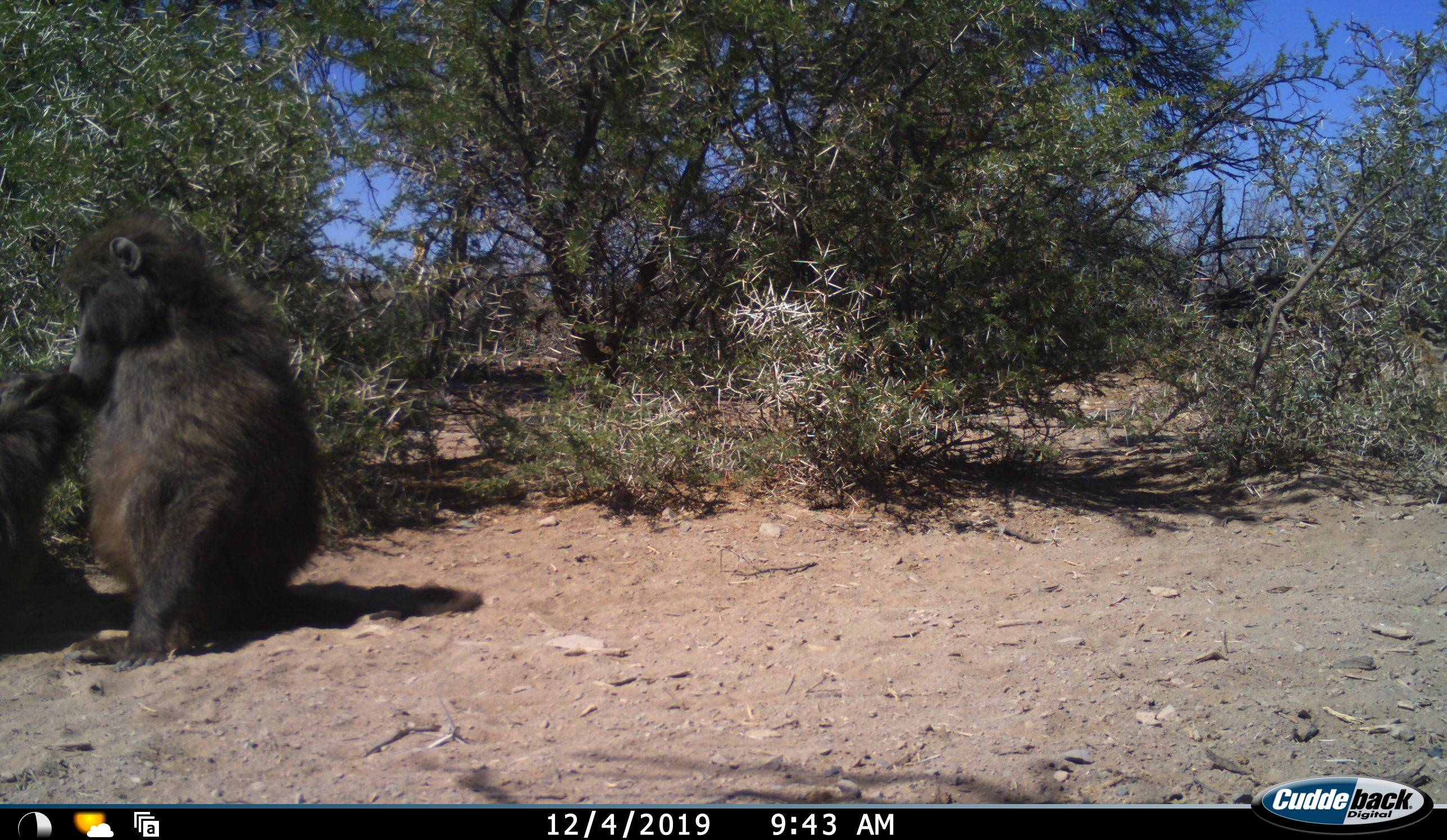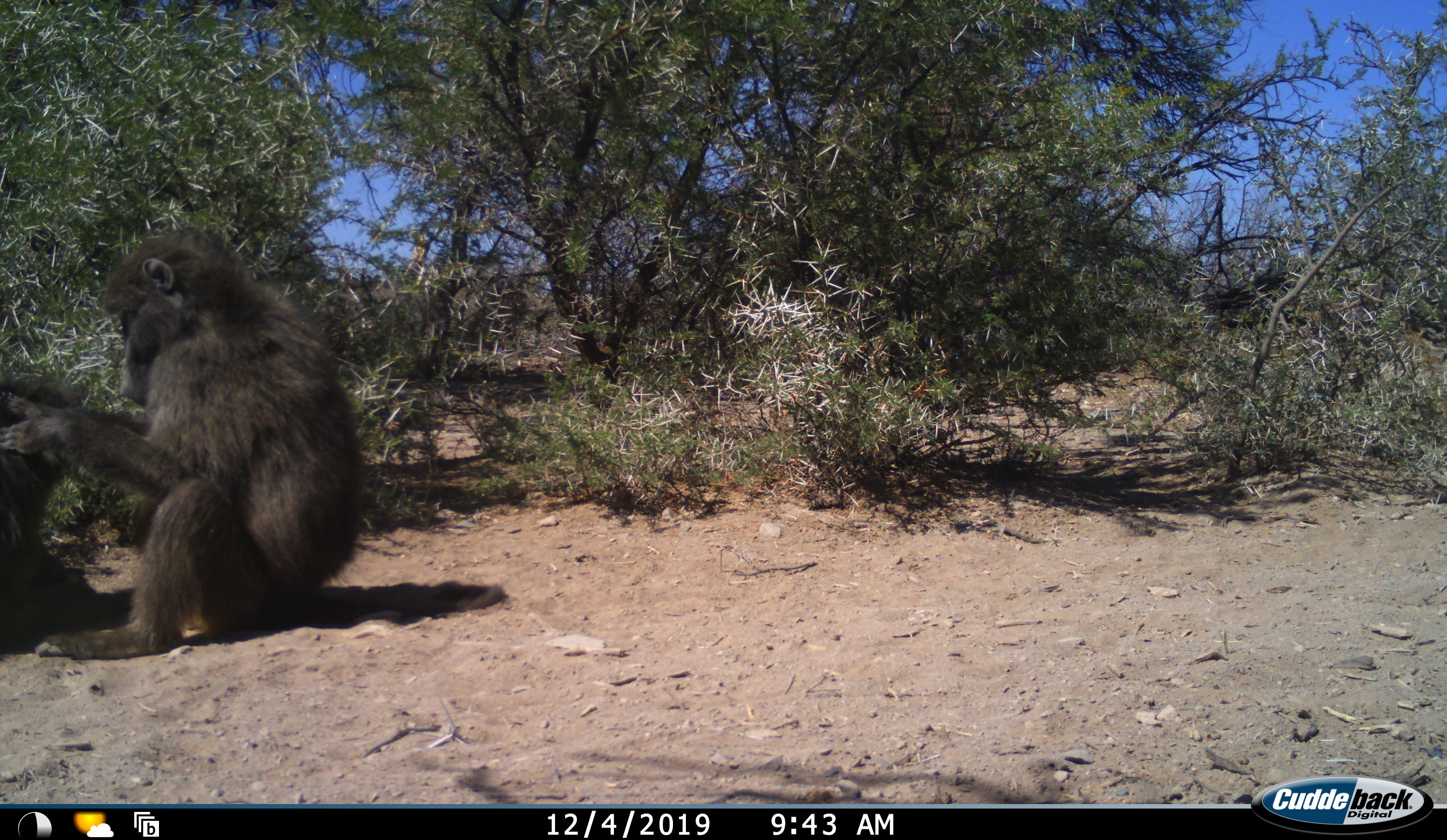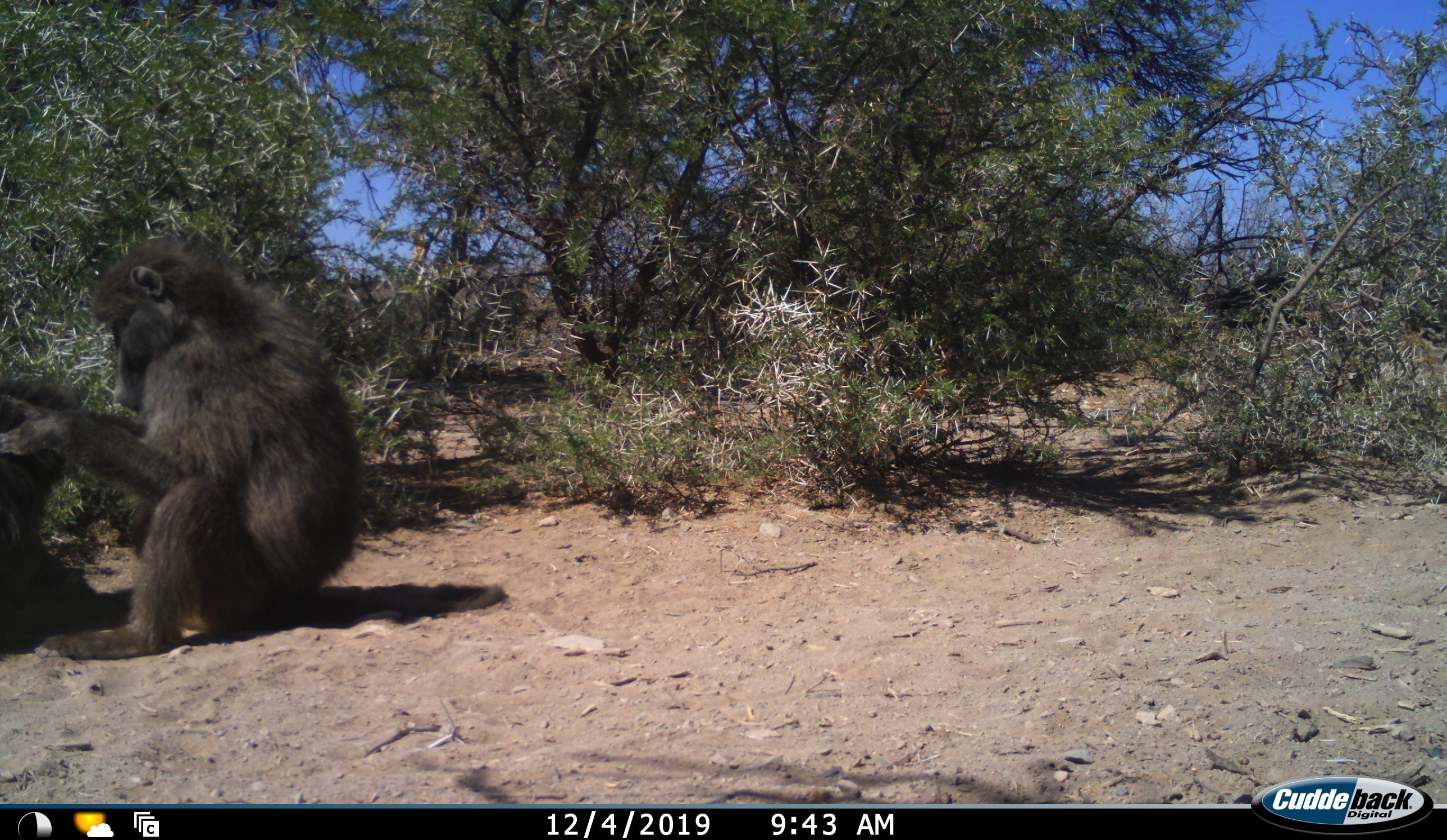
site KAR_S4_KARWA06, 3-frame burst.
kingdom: Animalia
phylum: Chordata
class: Mammalia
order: Primates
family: Cercopithecidae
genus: Papio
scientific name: Papio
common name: baboon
Baboon (Papio), count 2. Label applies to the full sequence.